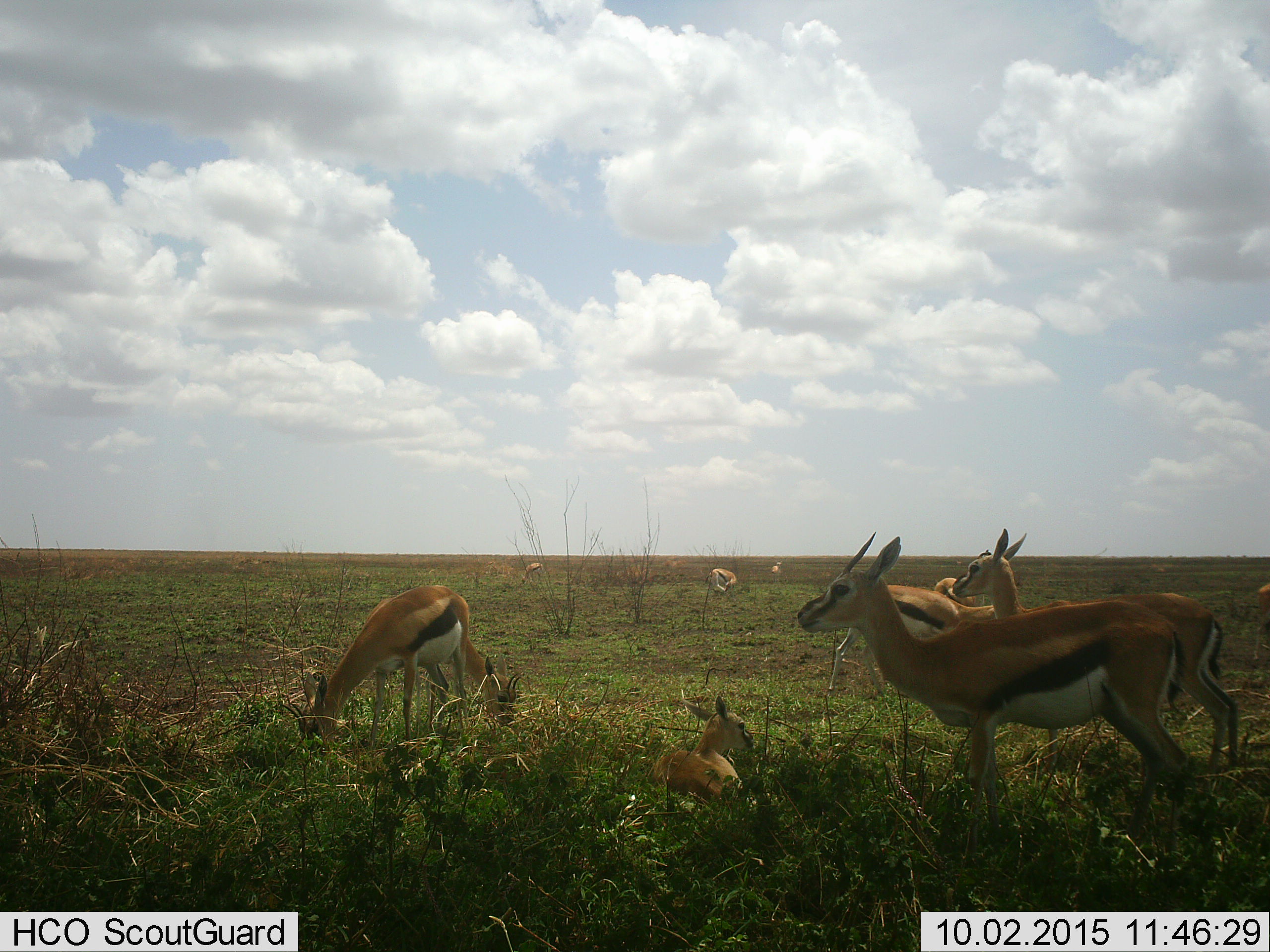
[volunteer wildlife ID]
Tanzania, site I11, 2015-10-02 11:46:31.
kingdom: Animalia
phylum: Chordata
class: Mammalia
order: Artiodactyla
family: Bovidae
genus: Eudorcas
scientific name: Eudorcas thomsonii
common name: thomson's gazelle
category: gazellethomsons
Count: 11-50.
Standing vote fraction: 80%.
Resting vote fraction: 80%.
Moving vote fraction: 30%.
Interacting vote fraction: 10%.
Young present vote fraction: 50%.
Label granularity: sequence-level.